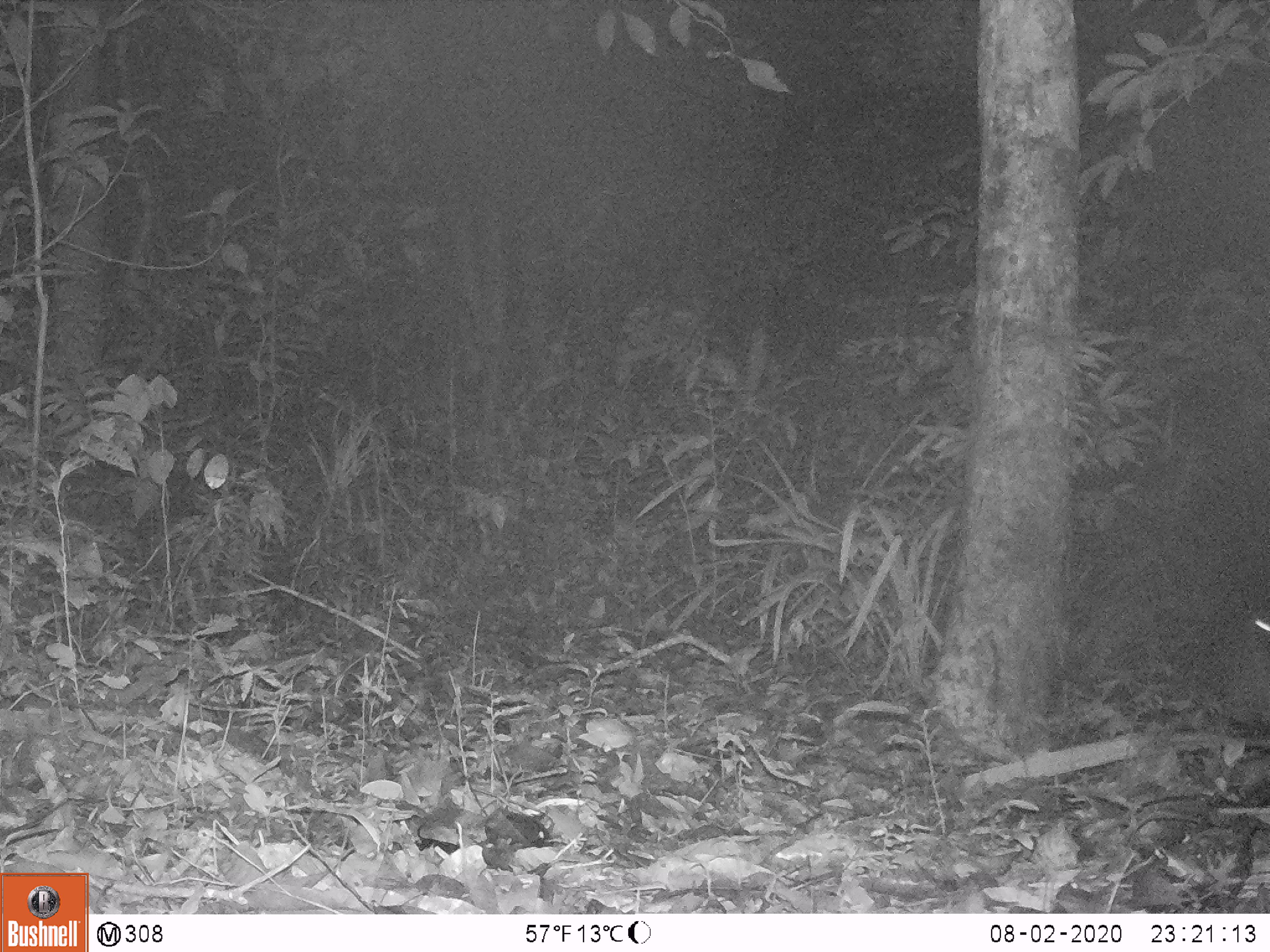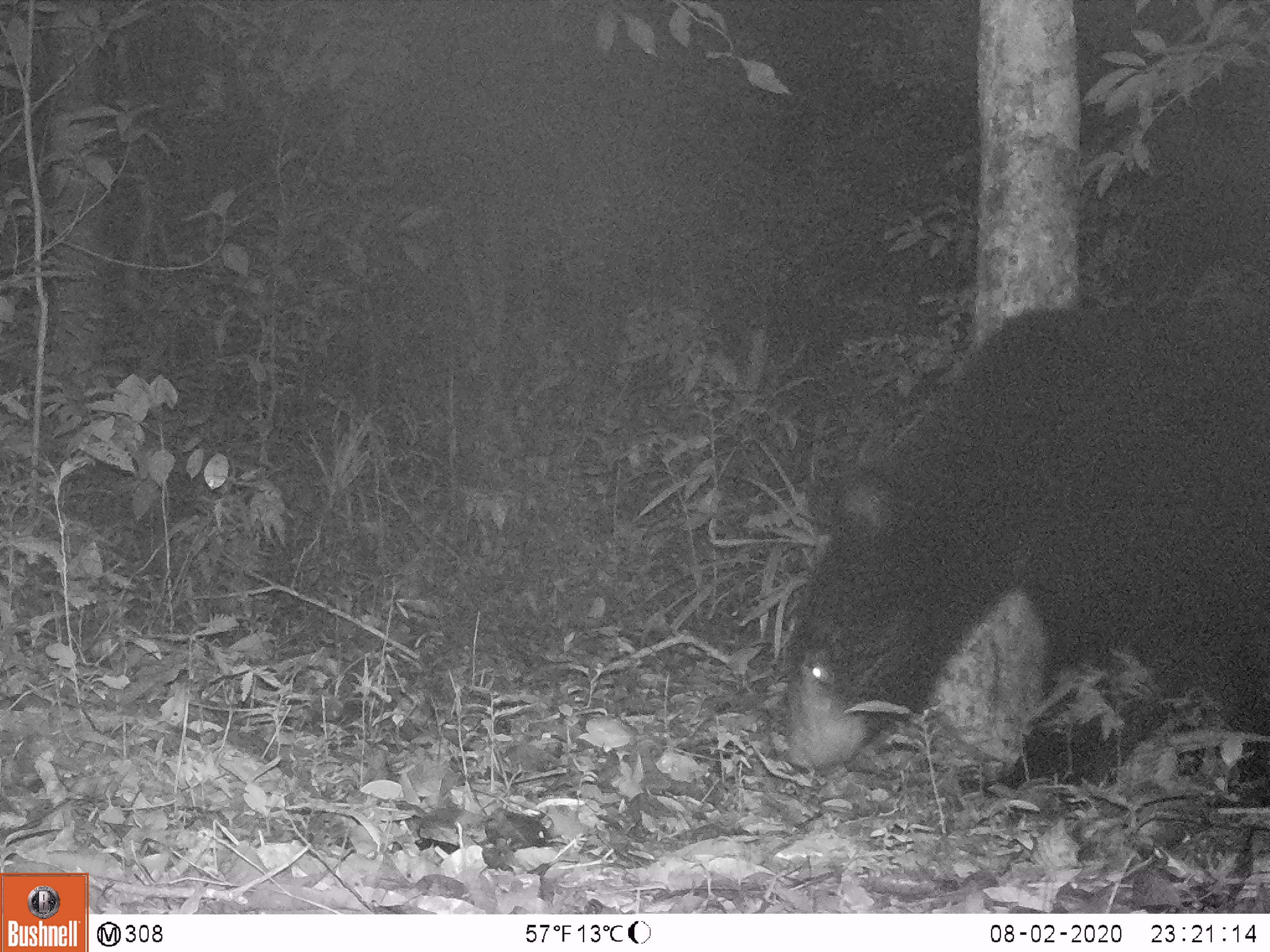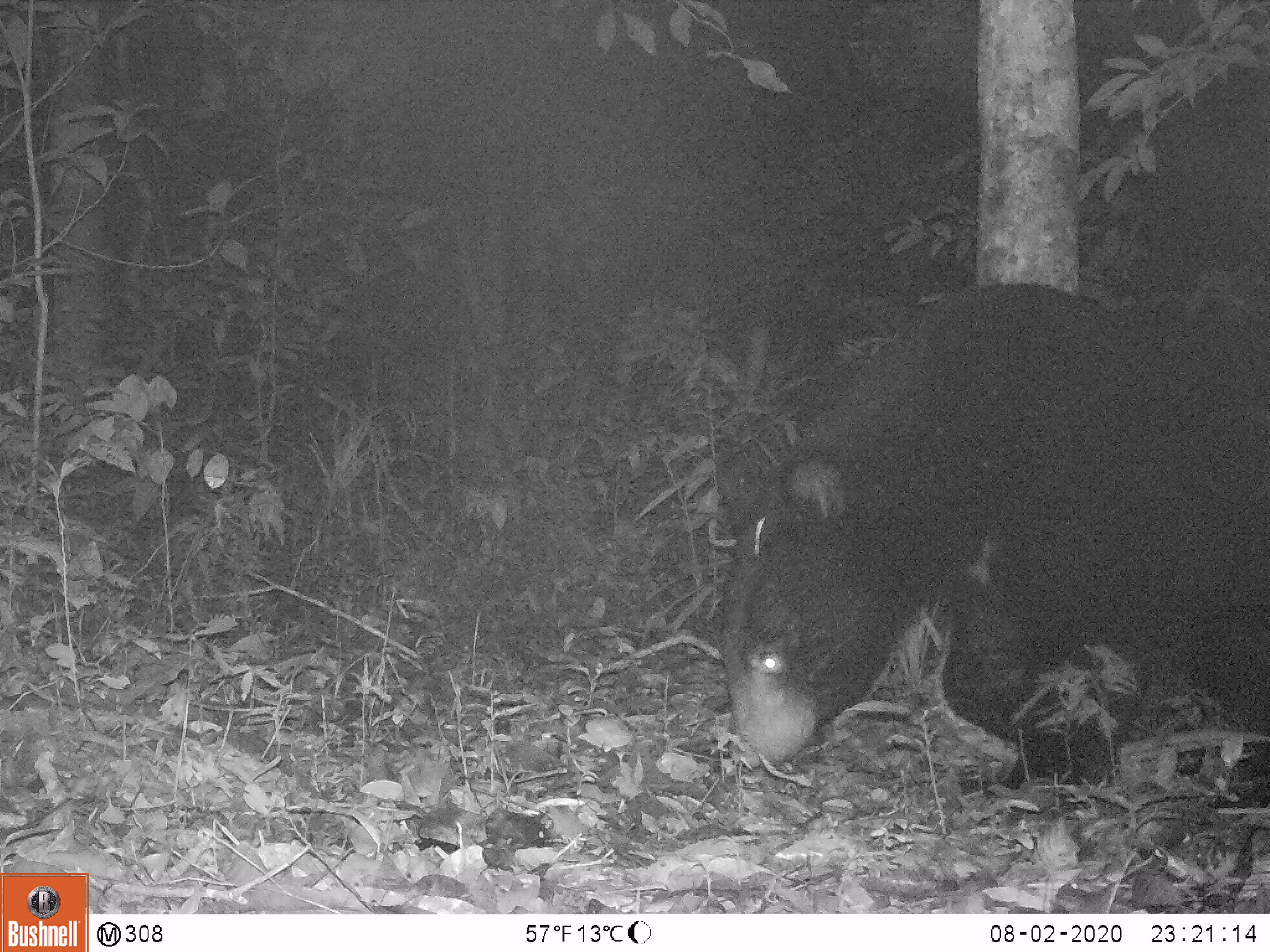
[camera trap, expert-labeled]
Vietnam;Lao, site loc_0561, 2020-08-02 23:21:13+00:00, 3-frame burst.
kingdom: Animalia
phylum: Chordata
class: Mammalia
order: Carnivora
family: Ursidae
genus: Ursus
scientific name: Ursus thibetanus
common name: asian black bear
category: asiatic black bear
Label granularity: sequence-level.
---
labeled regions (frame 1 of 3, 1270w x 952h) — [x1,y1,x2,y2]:
asiatic black bear: [1217,591,1270,731]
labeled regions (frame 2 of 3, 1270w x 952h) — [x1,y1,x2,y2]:
asiatic black bear: [777,297,1270,810]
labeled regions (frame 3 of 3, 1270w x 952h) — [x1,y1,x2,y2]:
asiatic black bear: [708,278,1270,810]